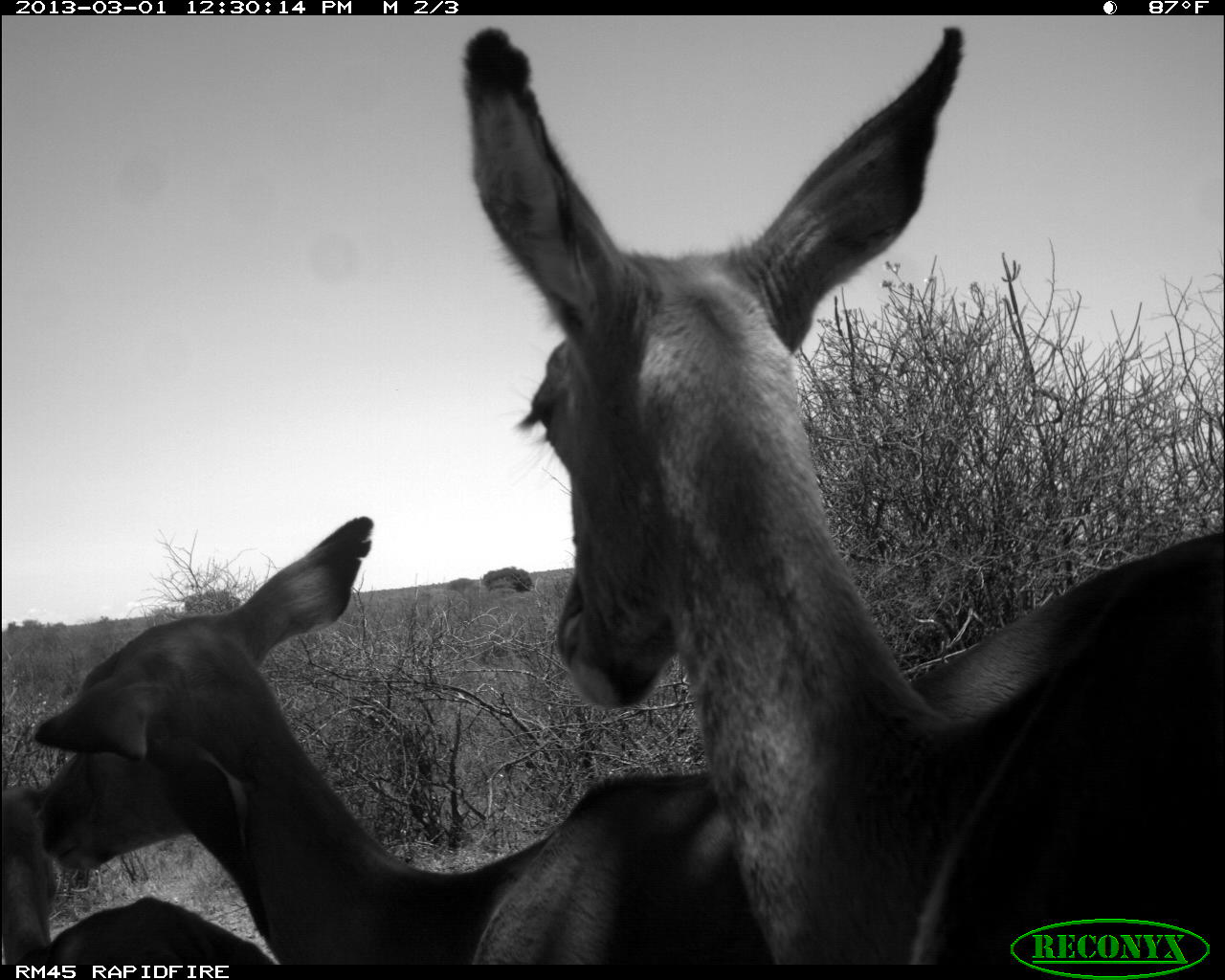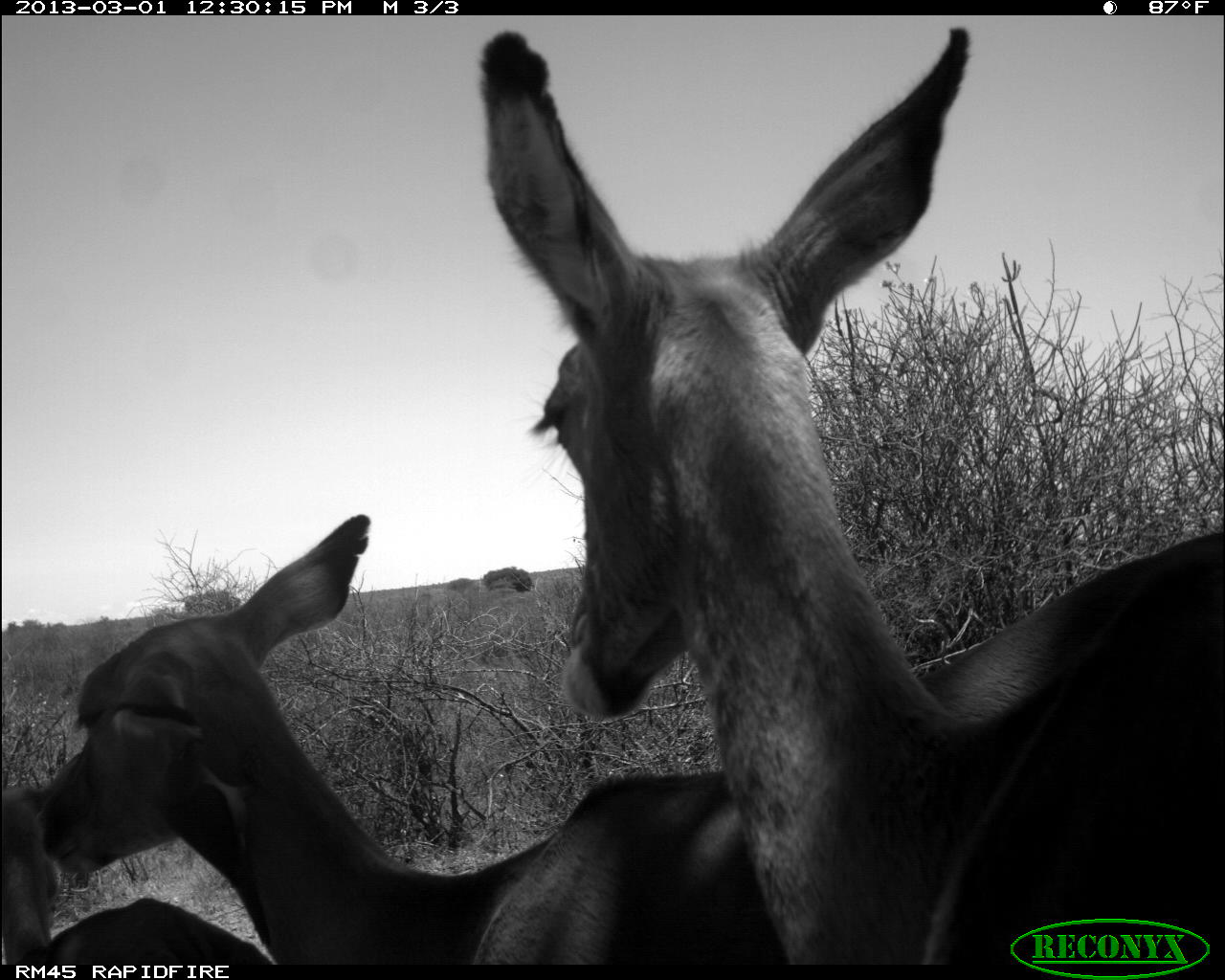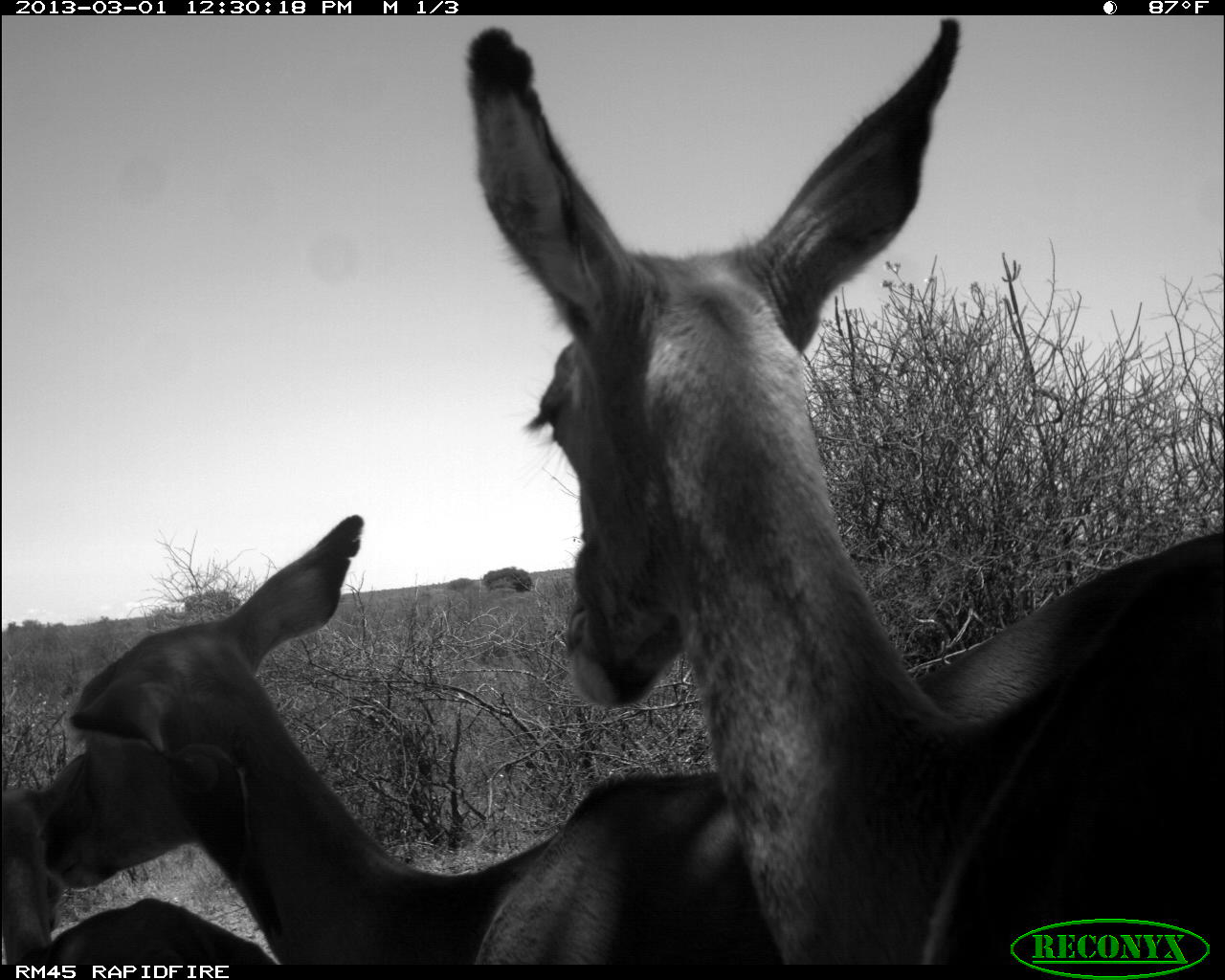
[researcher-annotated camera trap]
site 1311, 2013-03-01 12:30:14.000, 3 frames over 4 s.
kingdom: Animalia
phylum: Chordata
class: Mammalia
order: Artiodactyla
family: Bovidae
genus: Aepyceros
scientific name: Aepyceros melampus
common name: impala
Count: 3.